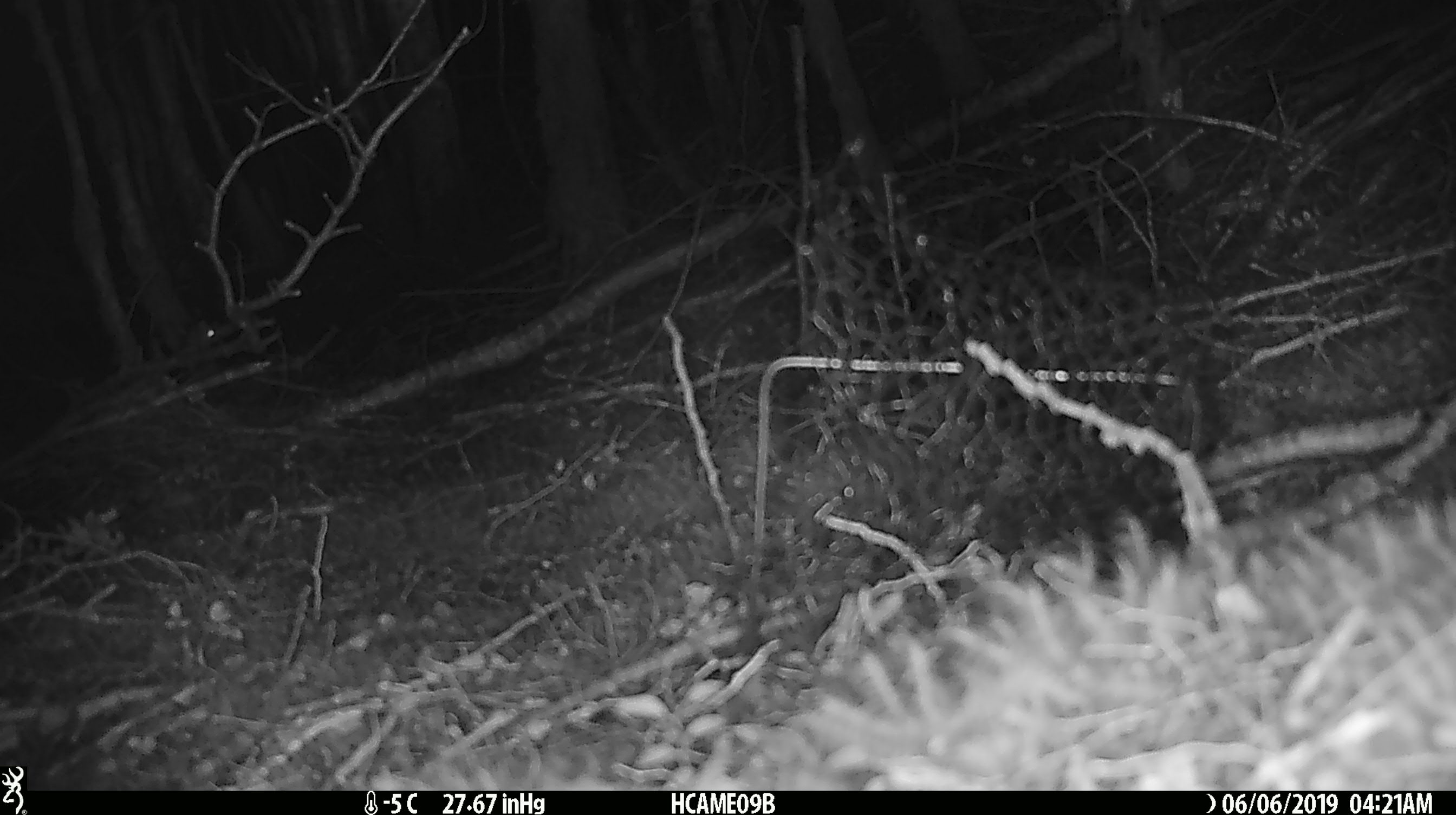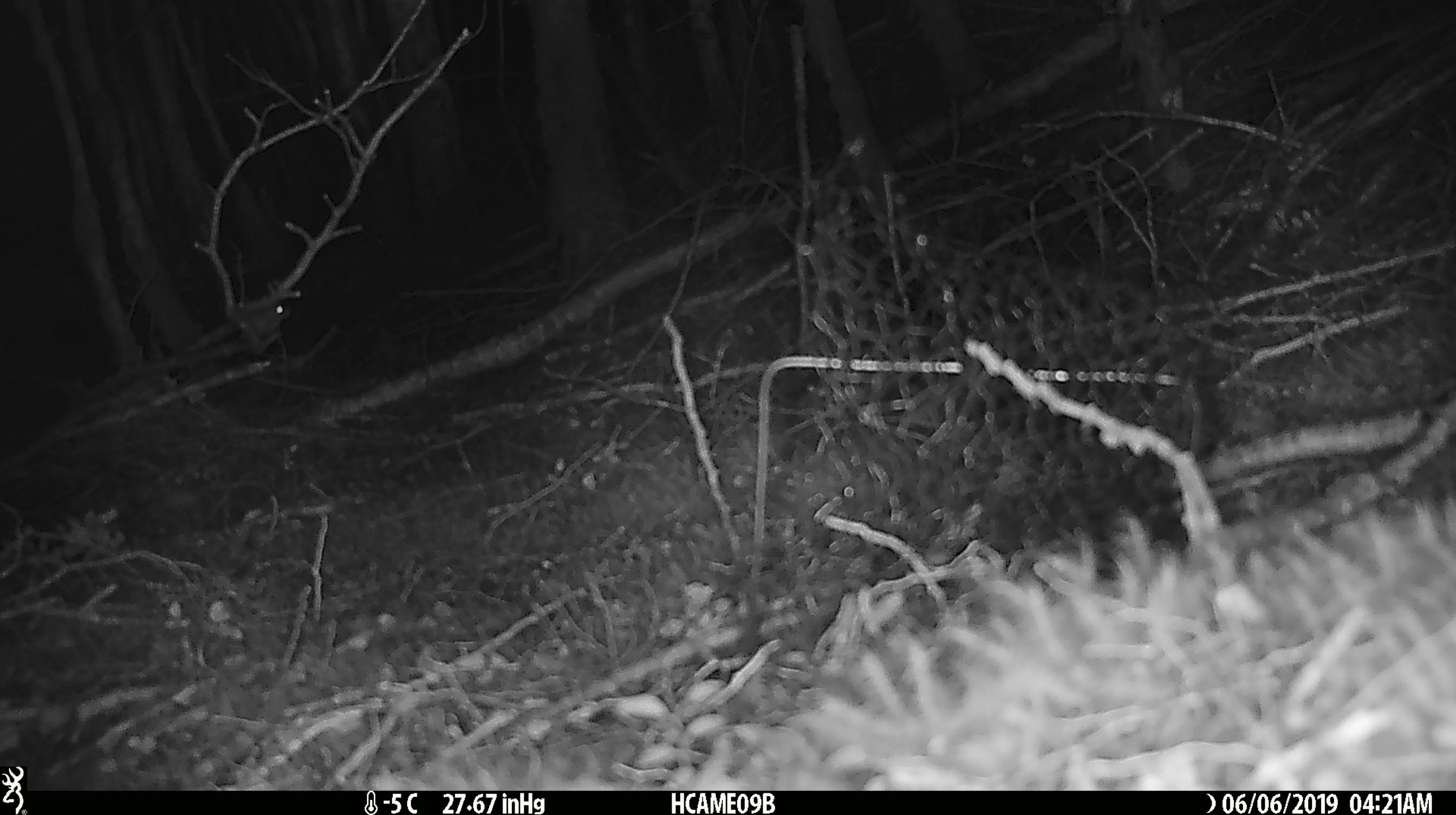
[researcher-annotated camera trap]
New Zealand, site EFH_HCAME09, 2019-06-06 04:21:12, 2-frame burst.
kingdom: Animalia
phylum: Chordata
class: Mammalia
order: Rodentia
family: Muridae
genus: Mus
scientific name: Mus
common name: mouse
Mouse (Mus).